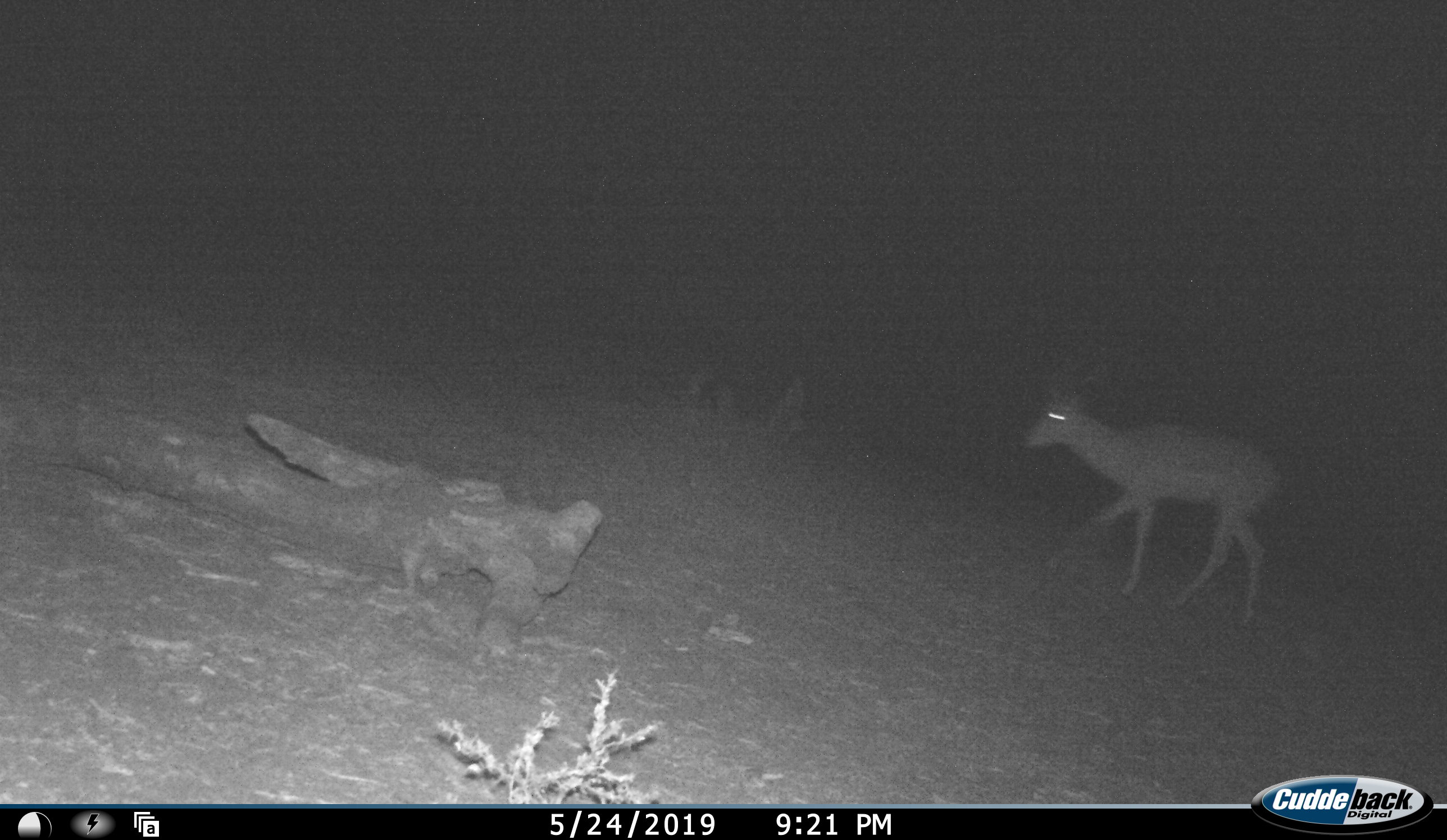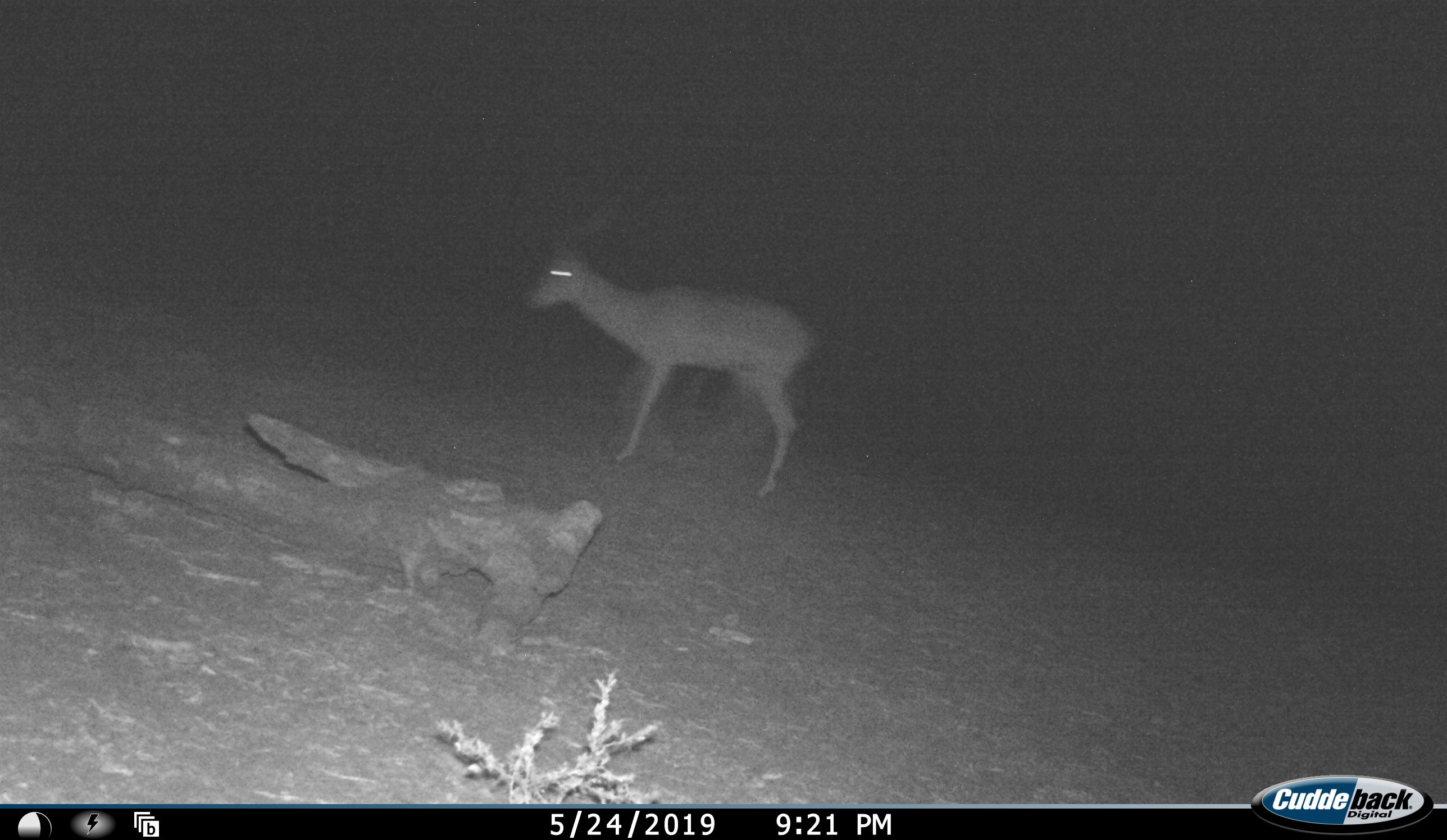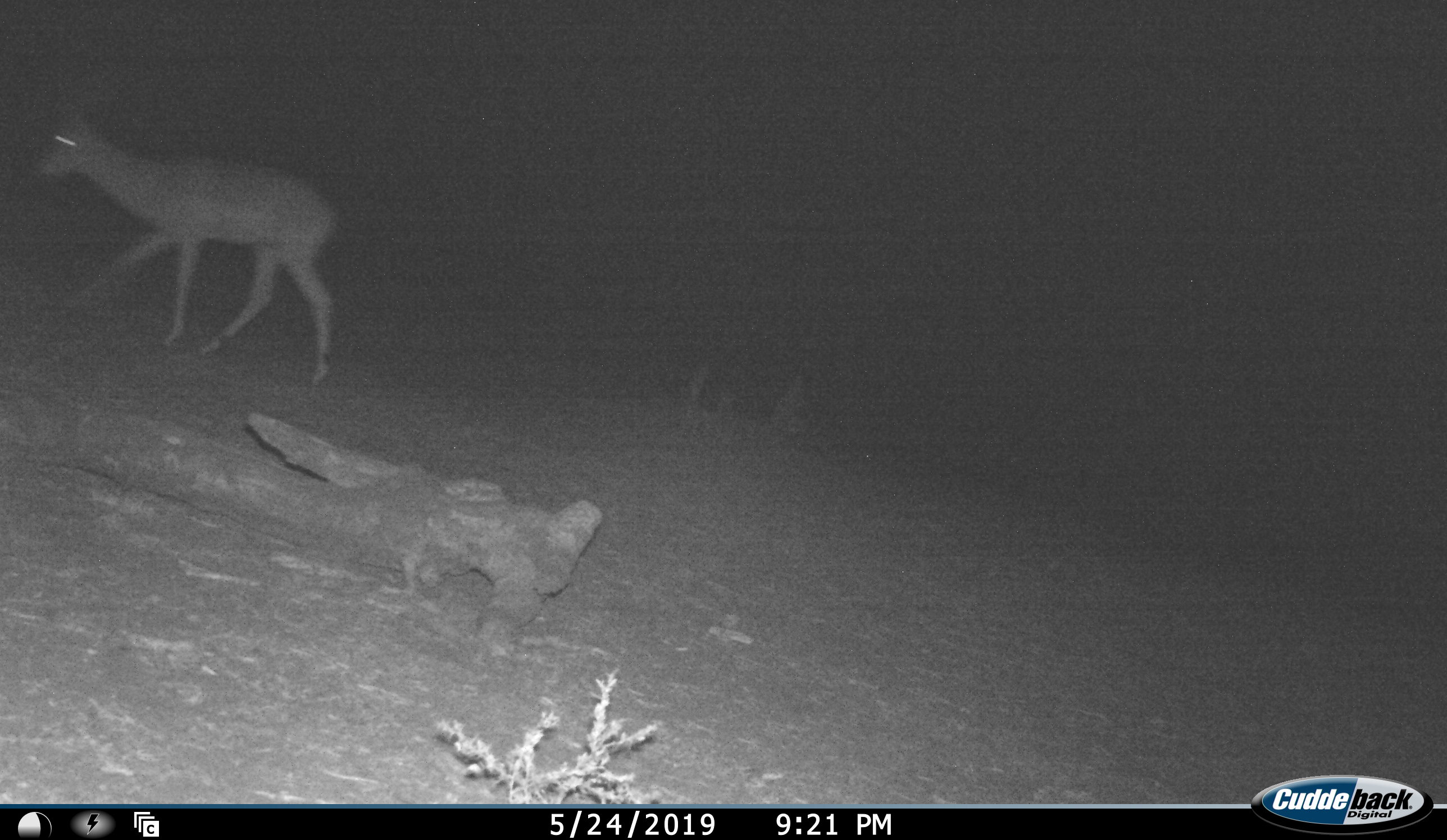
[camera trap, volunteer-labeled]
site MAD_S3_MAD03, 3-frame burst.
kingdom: Animalia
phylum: Chordata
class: Mammalia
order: Artiodactyla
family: Bovidae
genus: Aepyceros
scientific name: Aepyceros melampus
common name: impala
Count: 1.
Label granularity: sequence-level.